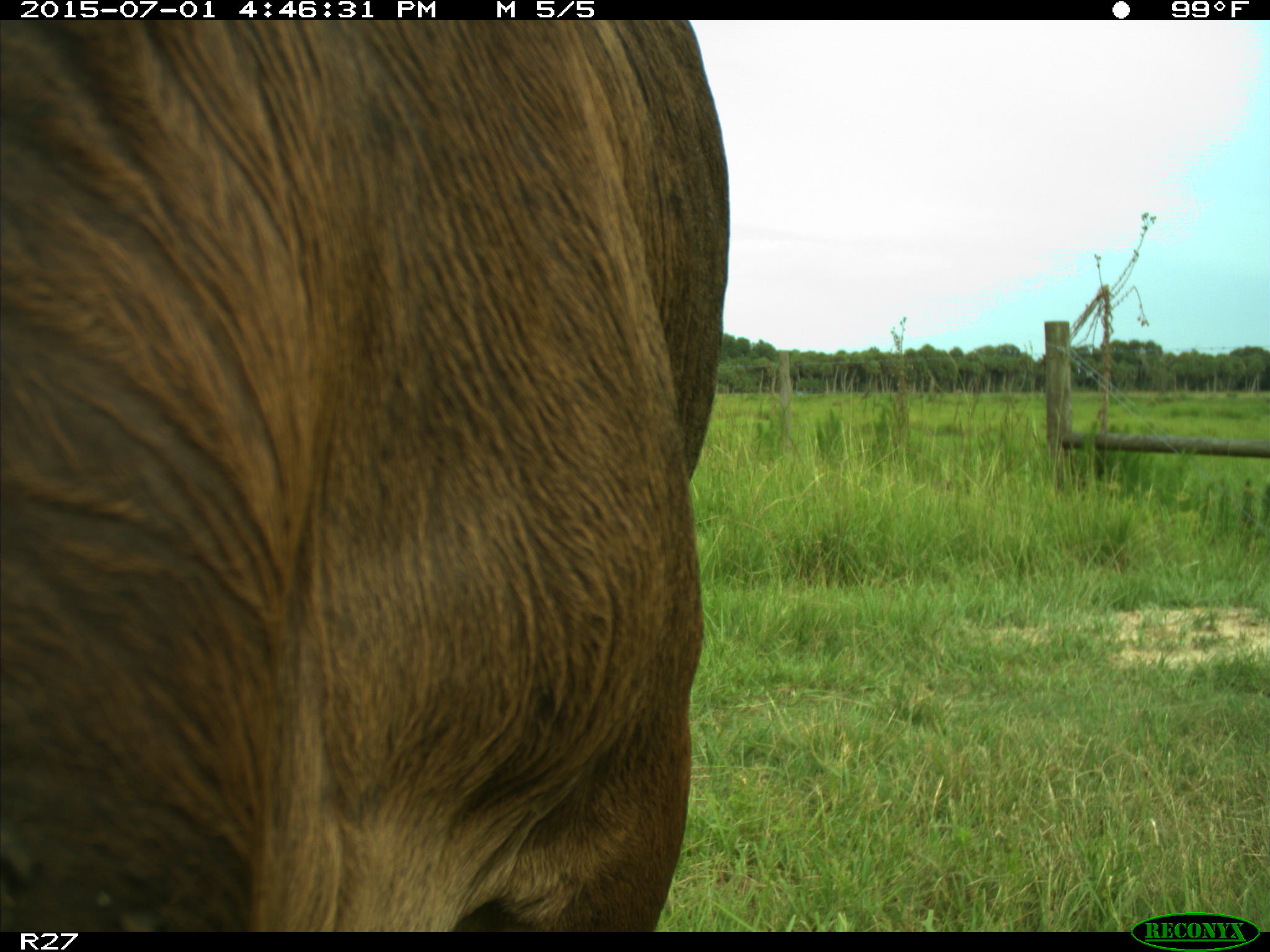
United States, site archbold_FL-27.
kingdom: Animalia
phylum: Chordata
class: Mammalia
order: Artiodactyla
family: Bovidae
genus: Bos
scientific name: Bos taurus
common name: domestic cow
Bos taurus (domestic cow).